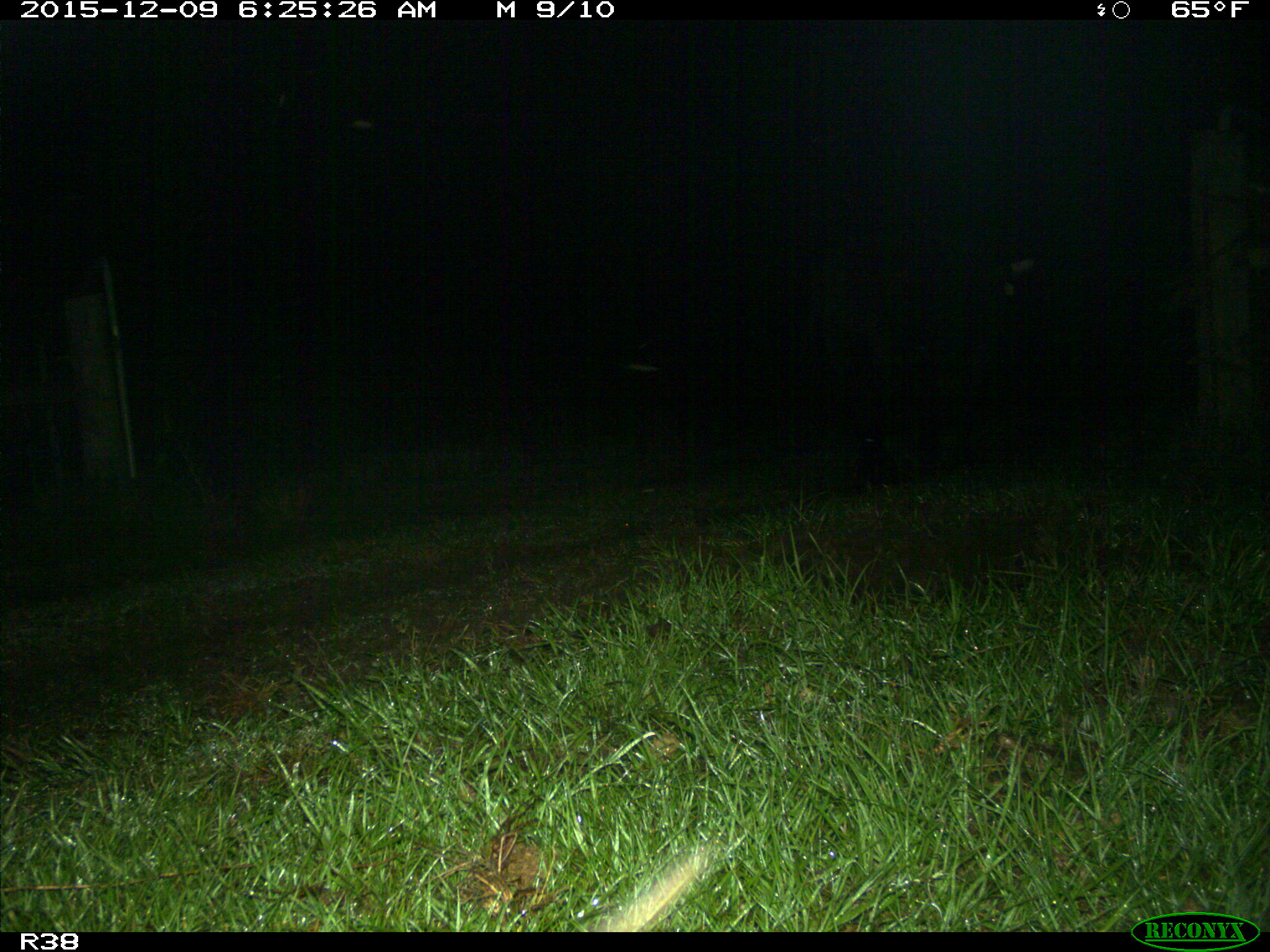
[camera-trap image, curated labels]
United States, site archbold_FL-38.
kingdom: Animalia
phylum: Chordata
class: Mammalia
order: Artiodactyla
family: Bovidae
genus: Bos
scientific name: Bos taurus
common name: domestic cow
Bos taurus (domestic cow).